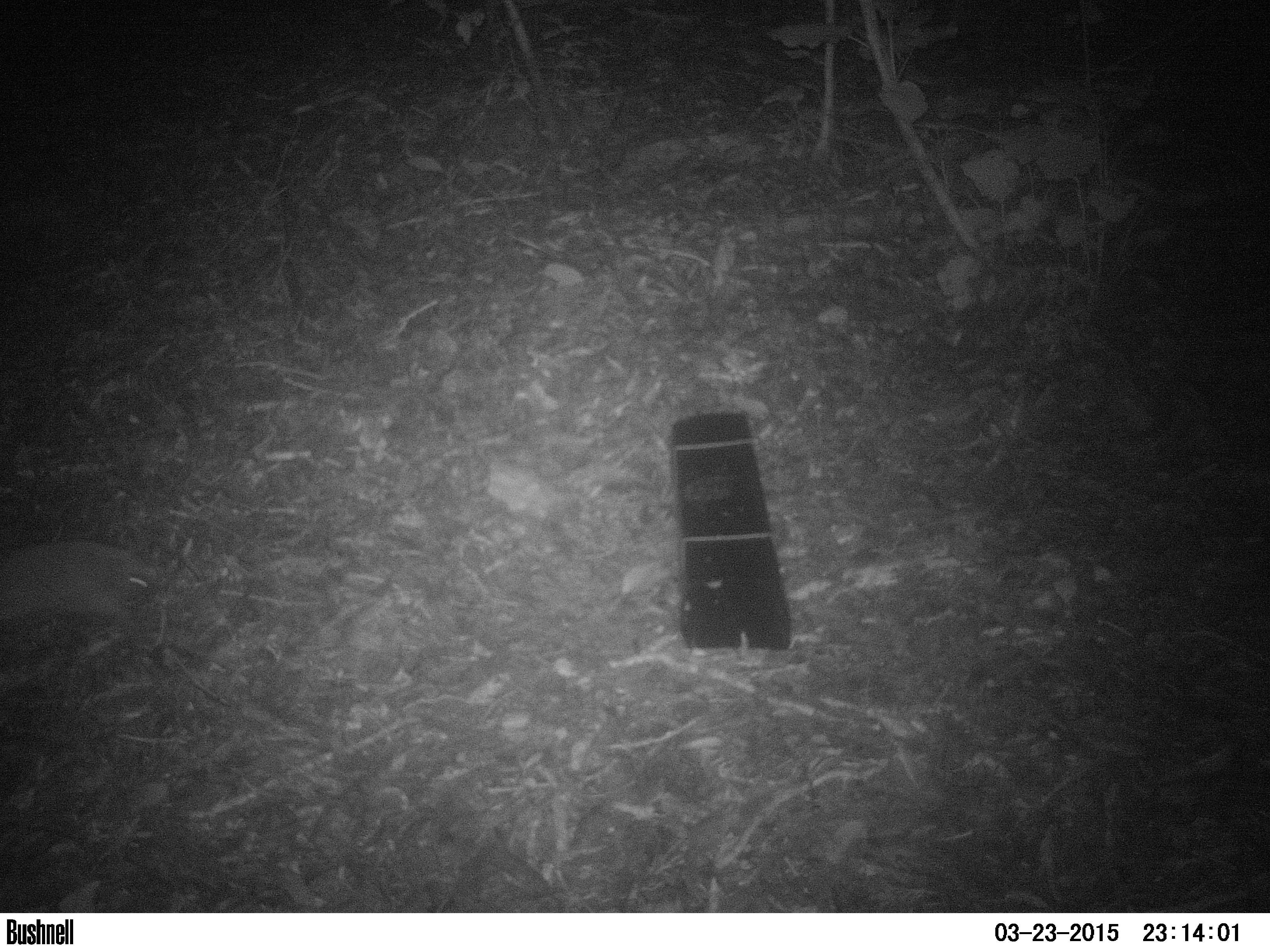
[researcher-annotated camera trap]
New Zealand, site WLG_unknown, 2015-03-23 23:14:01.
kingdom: Animalia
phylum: Chordata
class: Mammalia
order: Eulipotyphla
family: Erinaceidae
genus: Erinaceus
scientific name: Erinaceus europaeus europaeus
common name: european hedgehog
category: hedgehog